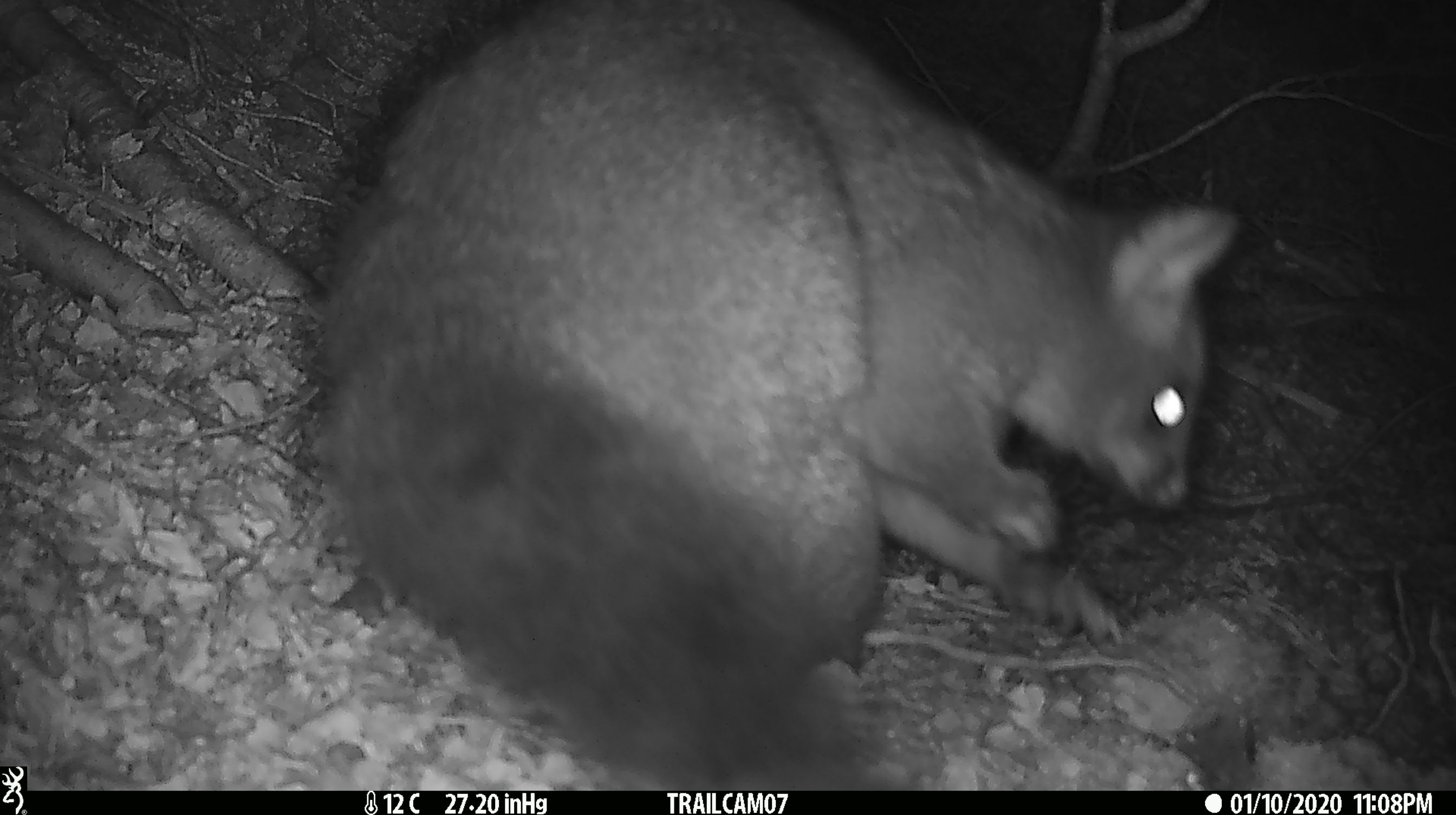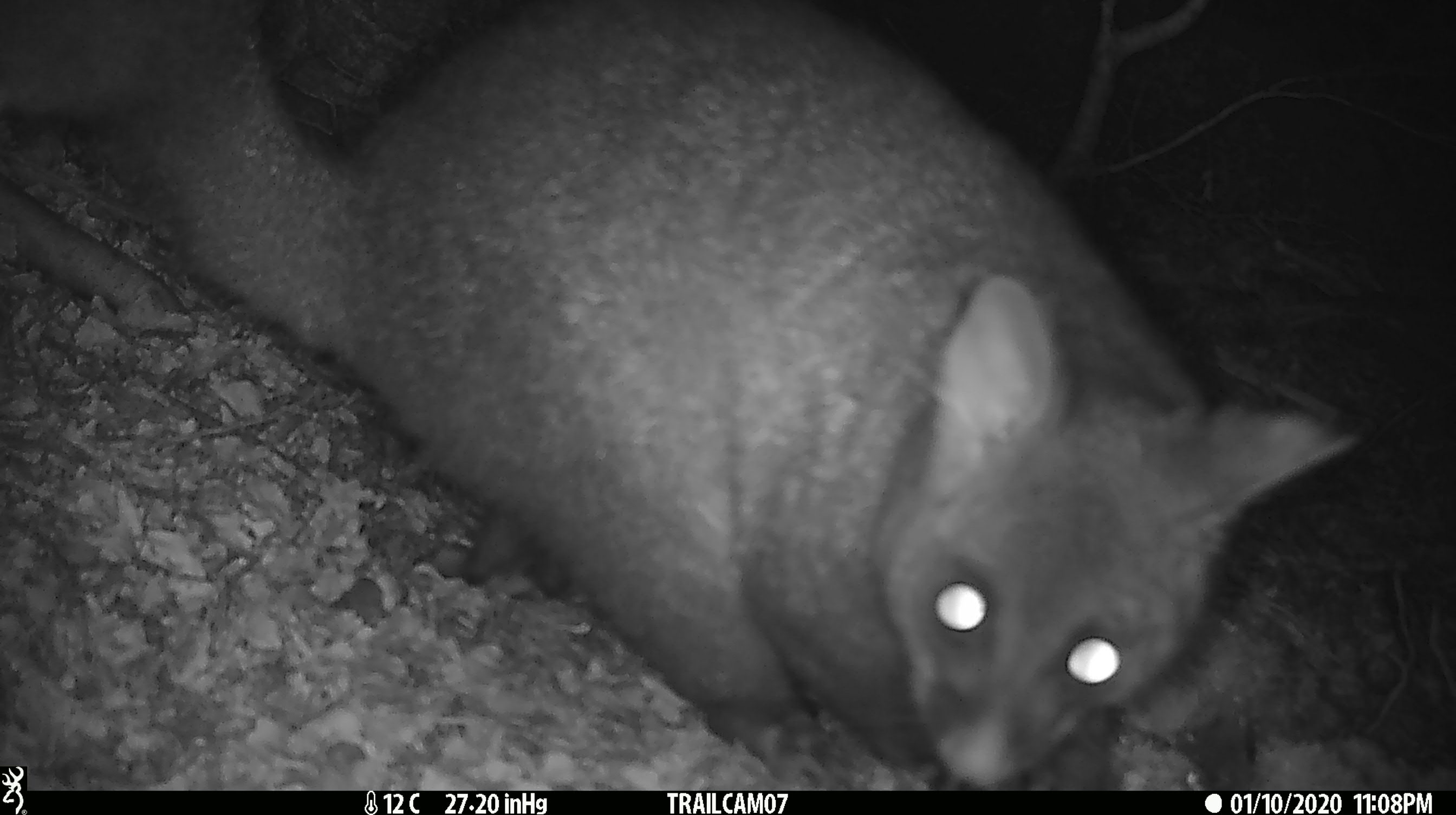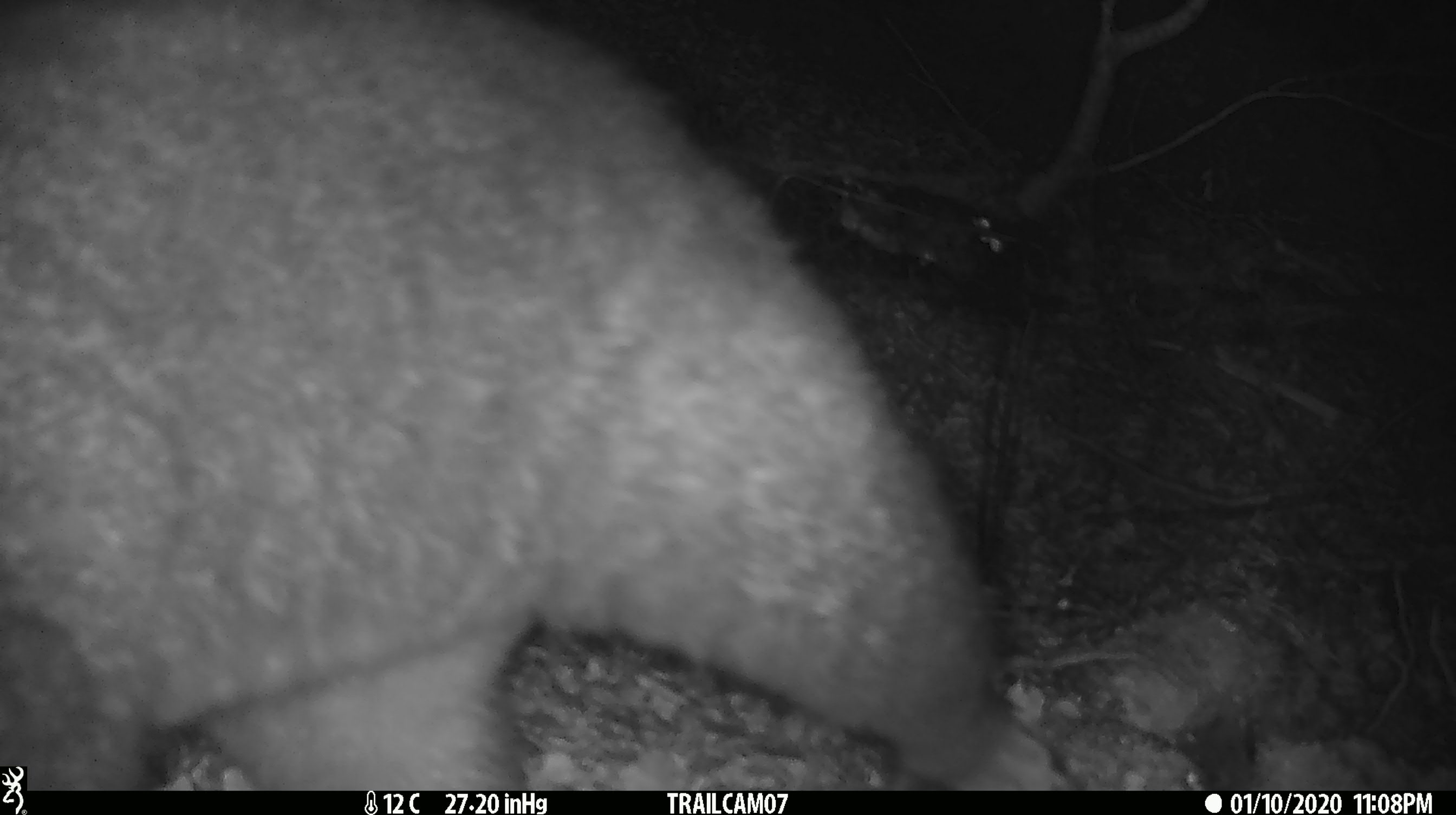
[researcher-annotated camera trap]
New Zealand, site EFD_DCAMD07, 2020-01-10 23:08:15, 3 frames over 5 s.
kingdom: Animalia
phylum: Chordata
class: Mammalia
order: Diprotodontia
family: Phalangeridae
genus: Trichosurus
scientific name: Trichosurus vulpecula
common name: common brushtail possum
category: possum